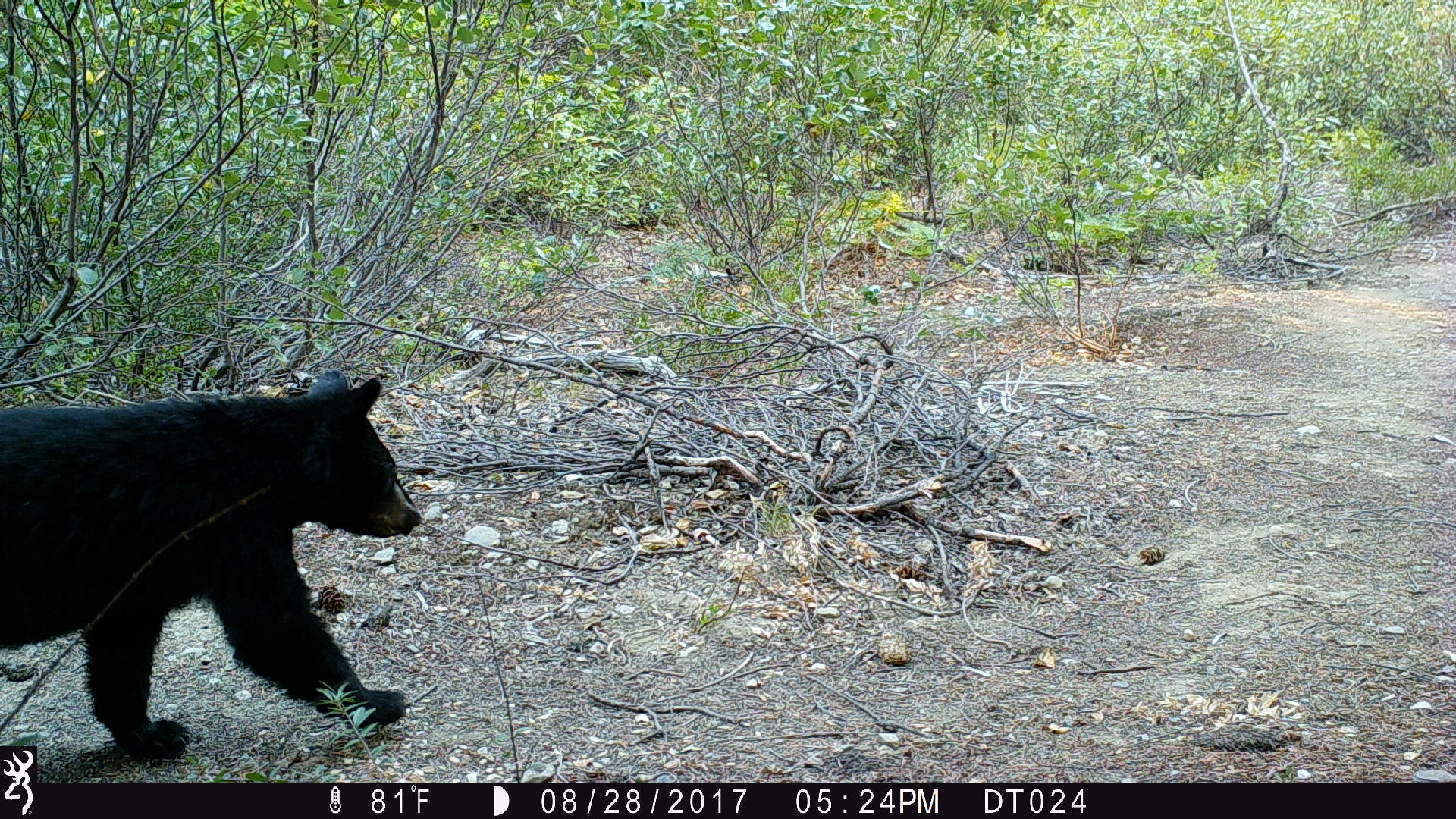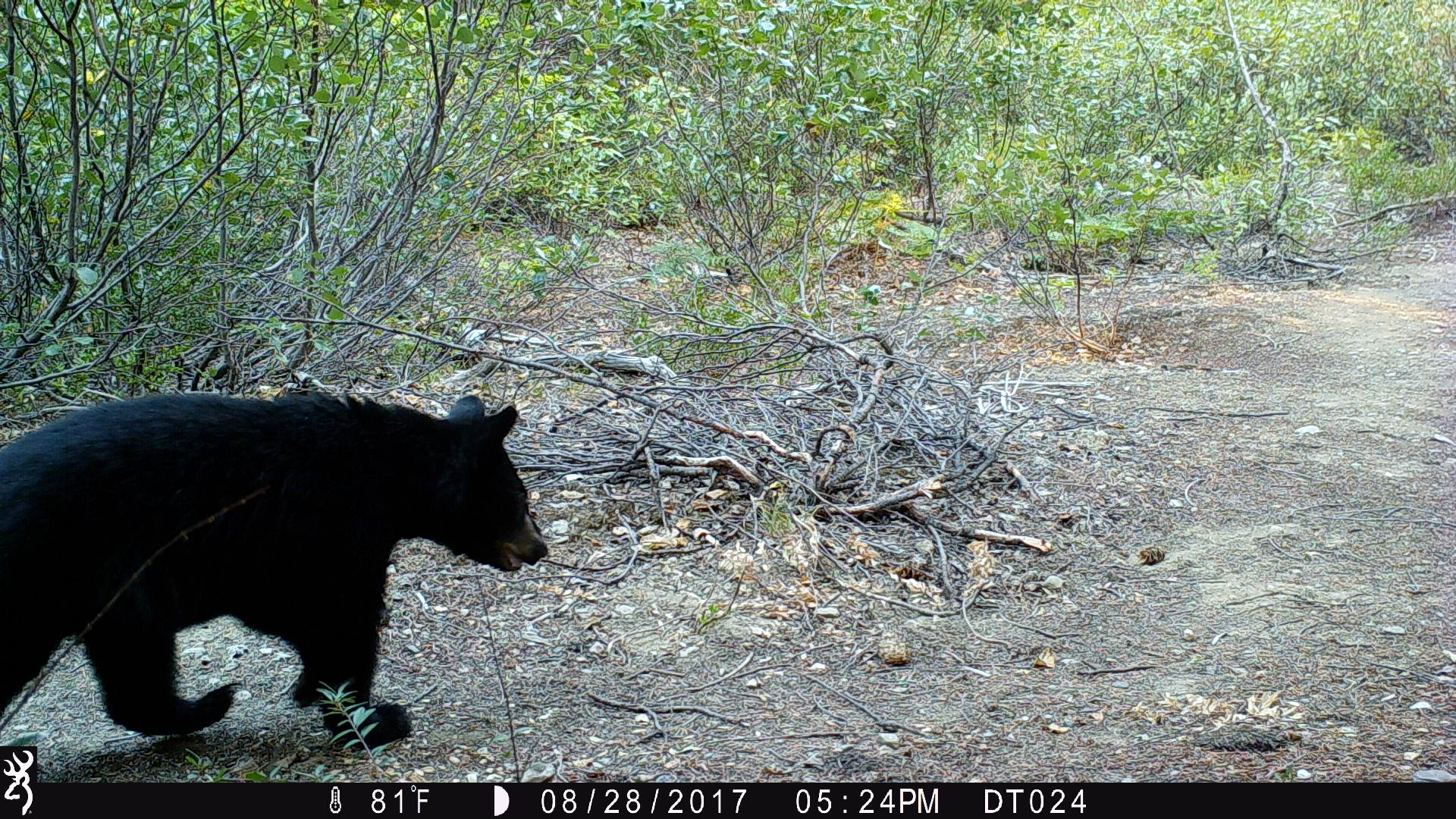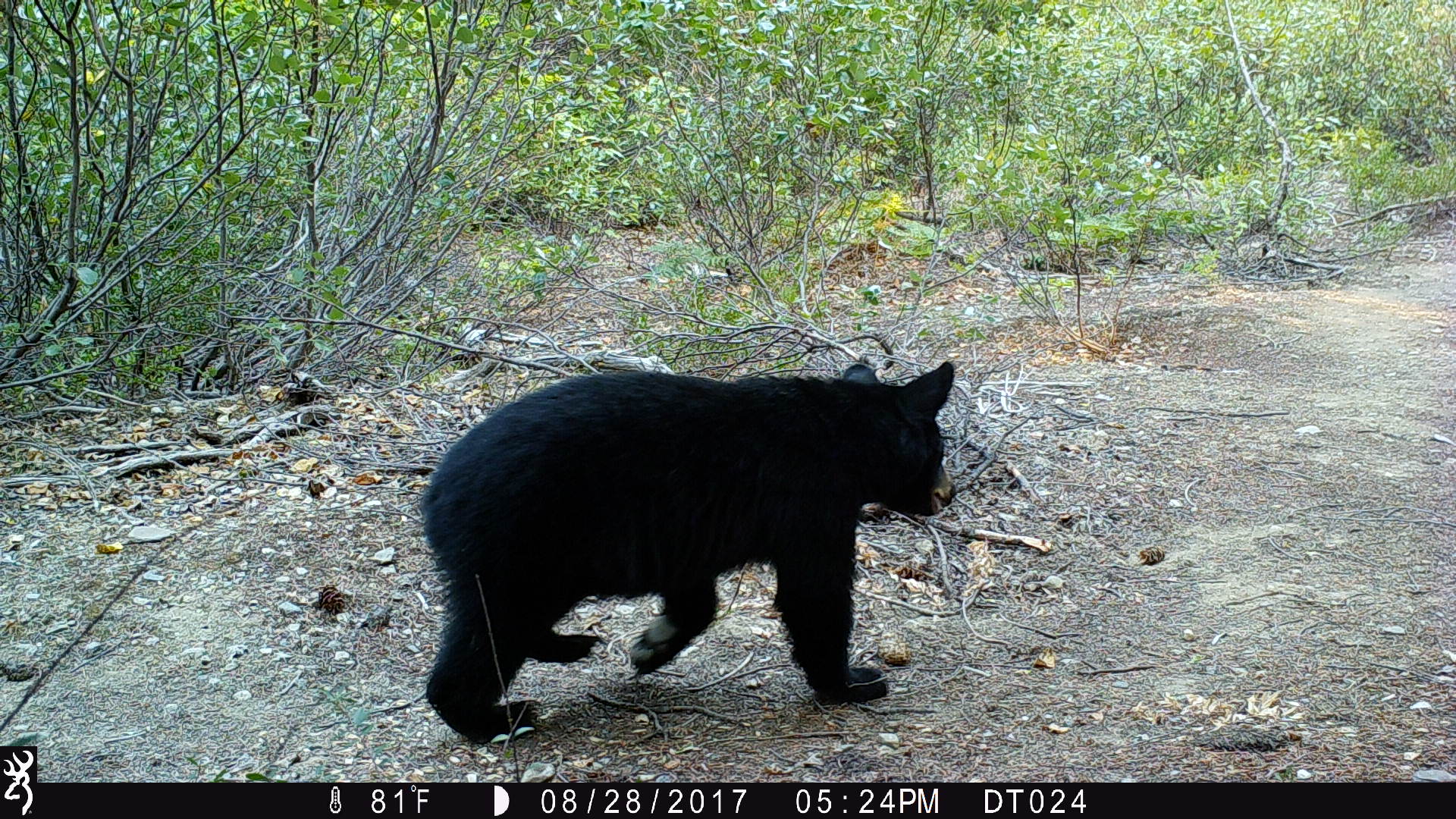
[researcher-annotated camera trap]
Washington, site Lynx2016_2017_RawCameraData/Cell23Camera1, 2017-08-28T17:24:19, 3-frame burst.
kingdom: Animalia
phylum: Chordata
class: Mammalia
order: Carnivora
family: Ursidae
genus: Ursus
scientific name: Ursus americanus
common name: american black bear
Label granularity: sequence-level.